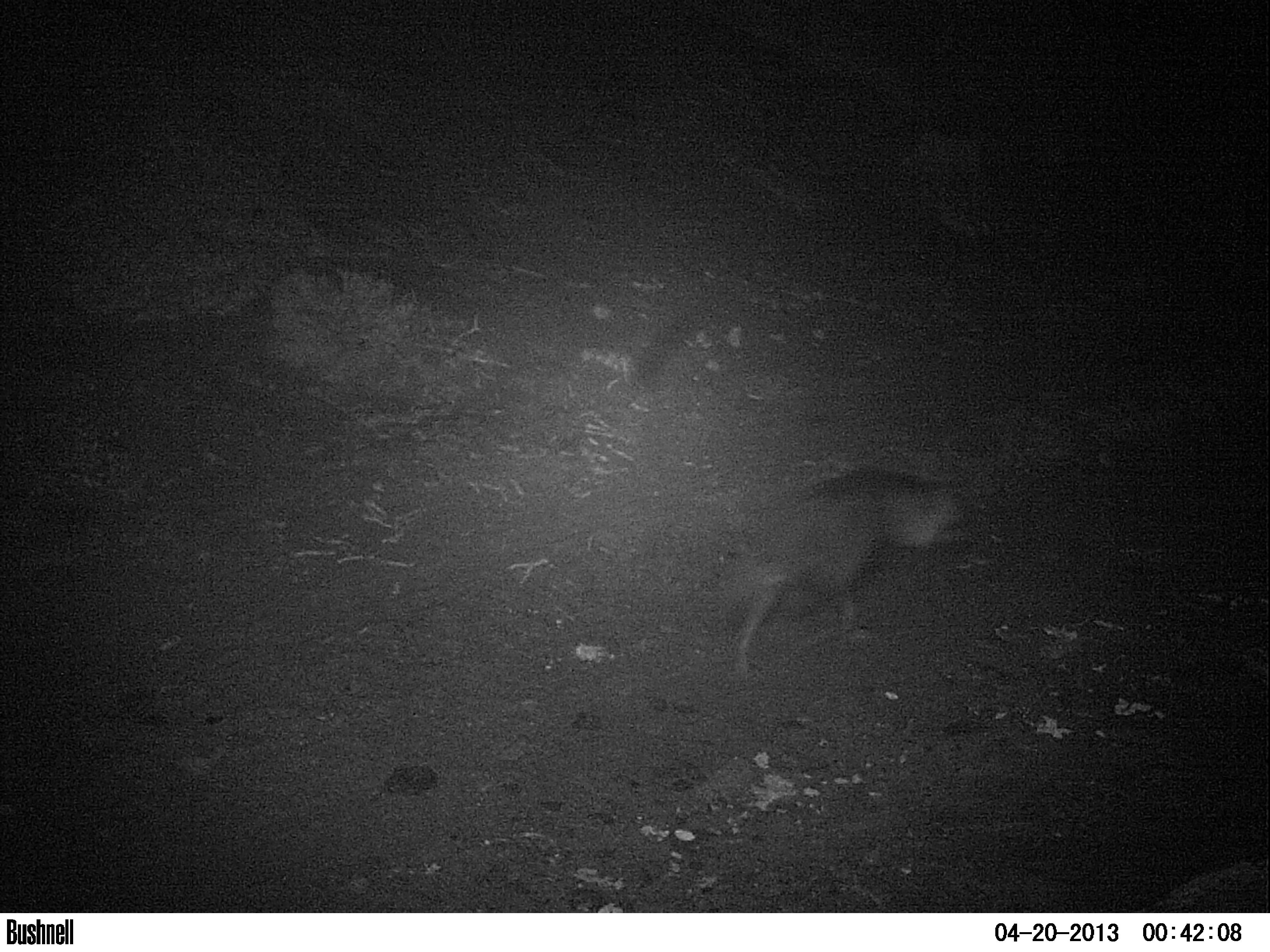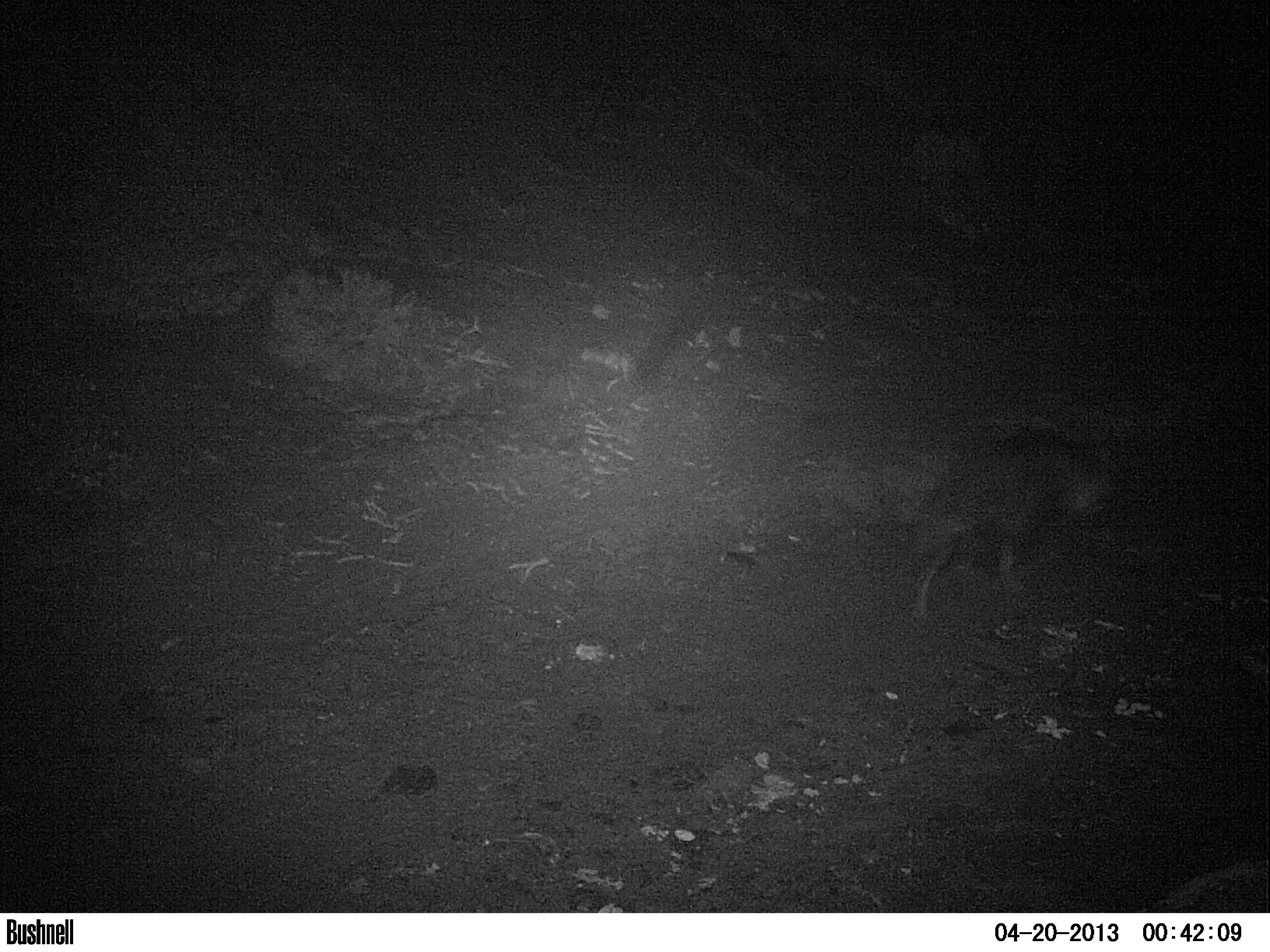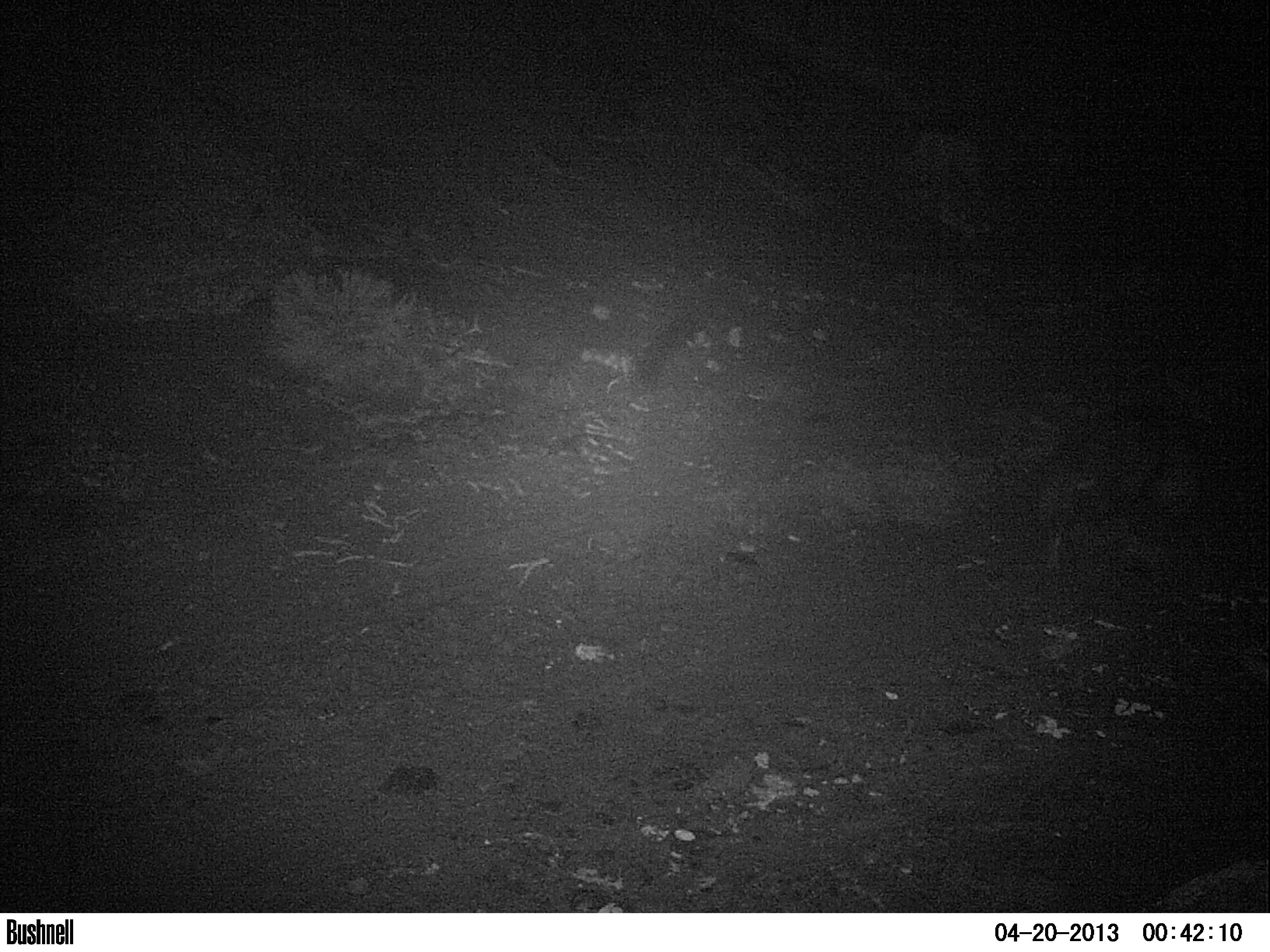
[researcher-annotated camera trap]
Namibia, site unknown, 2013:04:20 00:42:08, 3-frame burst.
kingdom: Animalia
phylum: Chordata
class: Mammalia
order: Carnivora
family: Hyaenidae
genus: Parahyaena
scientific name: Parahyaena brunnea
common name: brown hyena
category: hyaena brunnea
Hyaena brunnea (brown hyena) (Parahyaena brunnea).